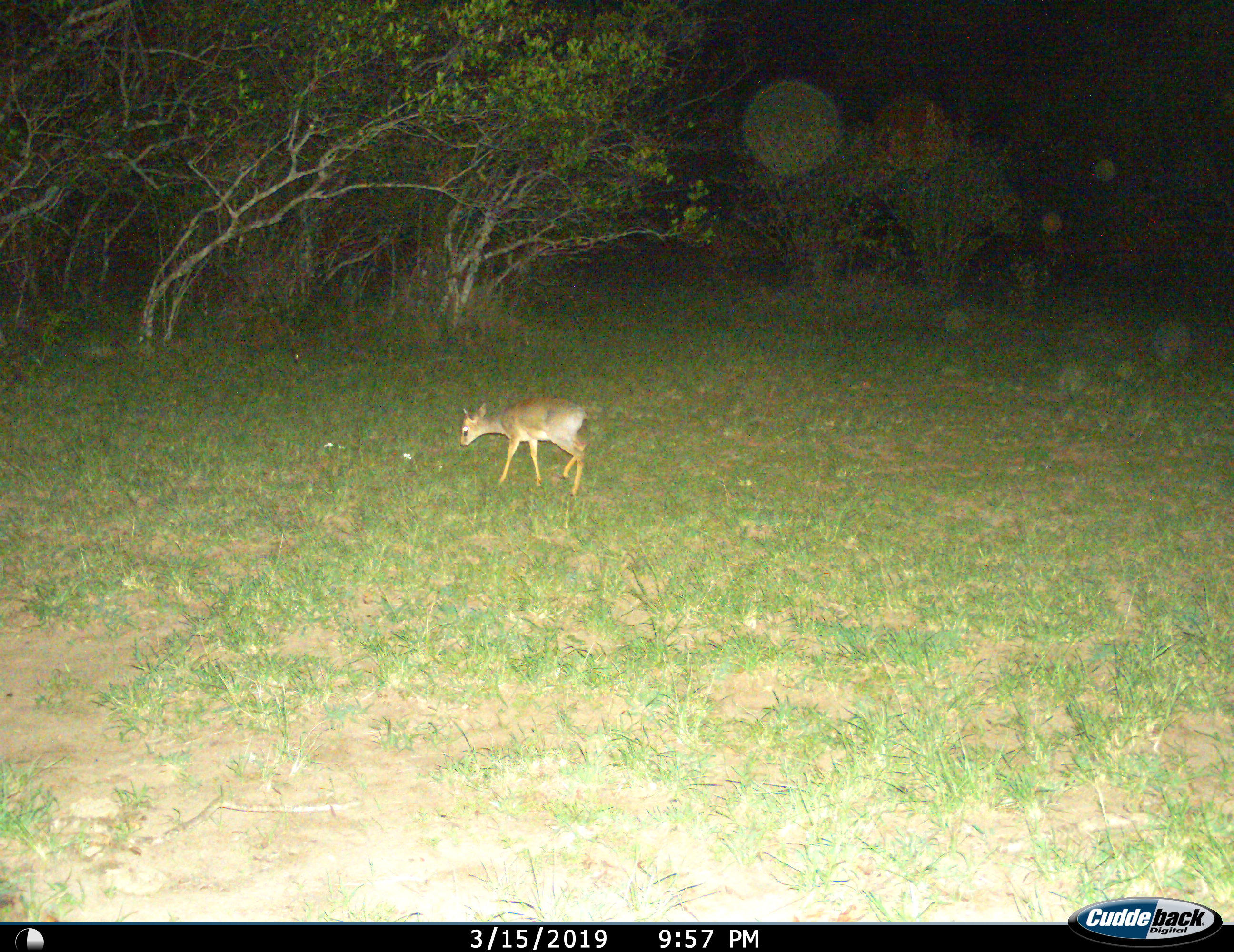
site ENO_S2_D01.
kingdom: Animalia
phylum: Chordata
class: Mammalia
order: Artiodactyla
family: Bovidae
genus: Madoqua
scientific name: Madoqua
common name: dik-dik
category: dikdik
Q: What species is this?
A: Dikdik (dik-dik) (Madoqua).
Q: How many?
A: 1.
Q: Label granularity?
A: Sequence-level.